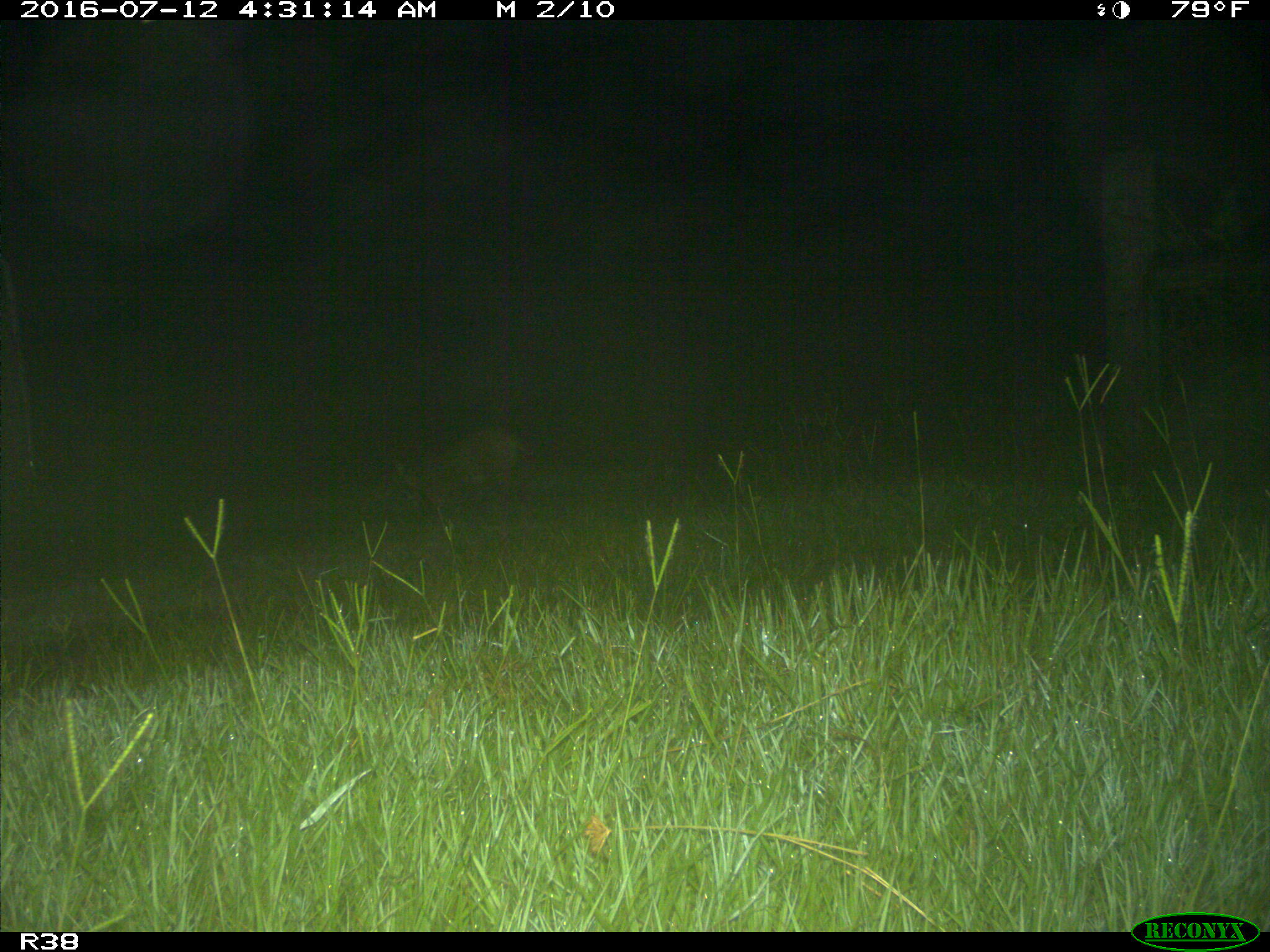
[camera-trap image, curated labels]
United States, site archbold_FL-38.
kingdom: Animalia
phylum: Chordata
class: Mammalia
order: Carnivora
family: Procyonidae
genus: Procyon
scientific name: Procyon lotor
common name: common raccoon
Procyon lotor (common raccoon).